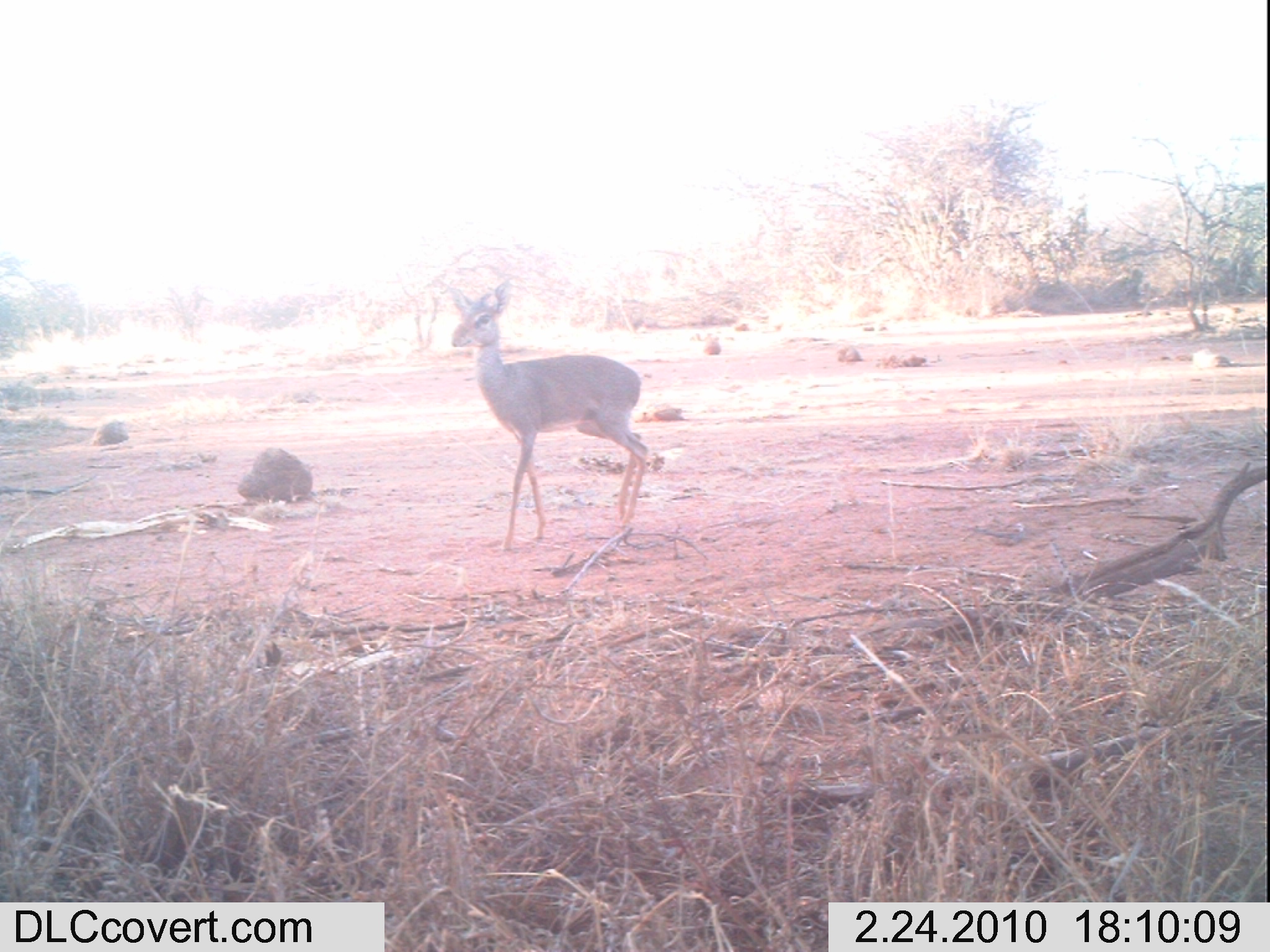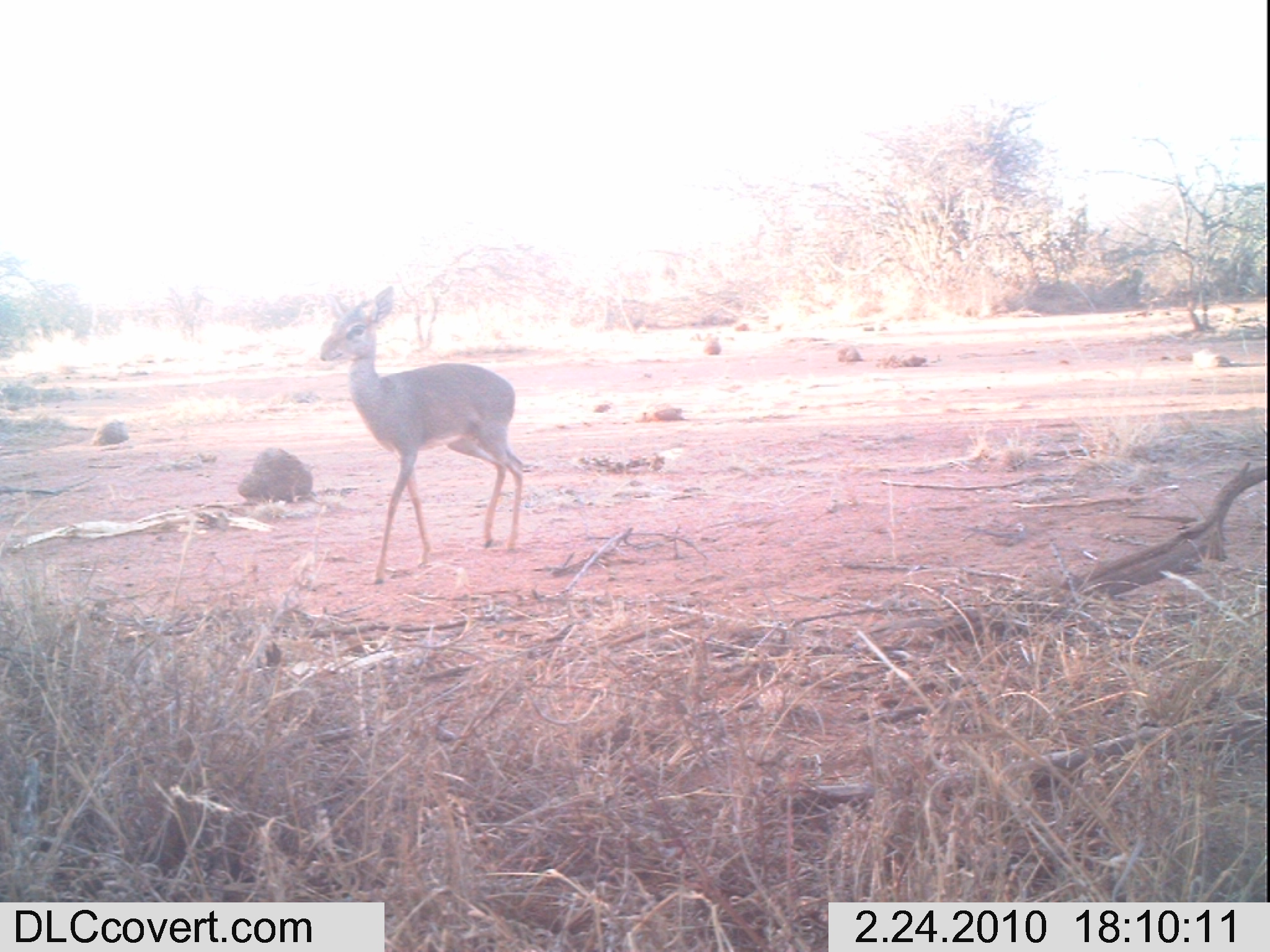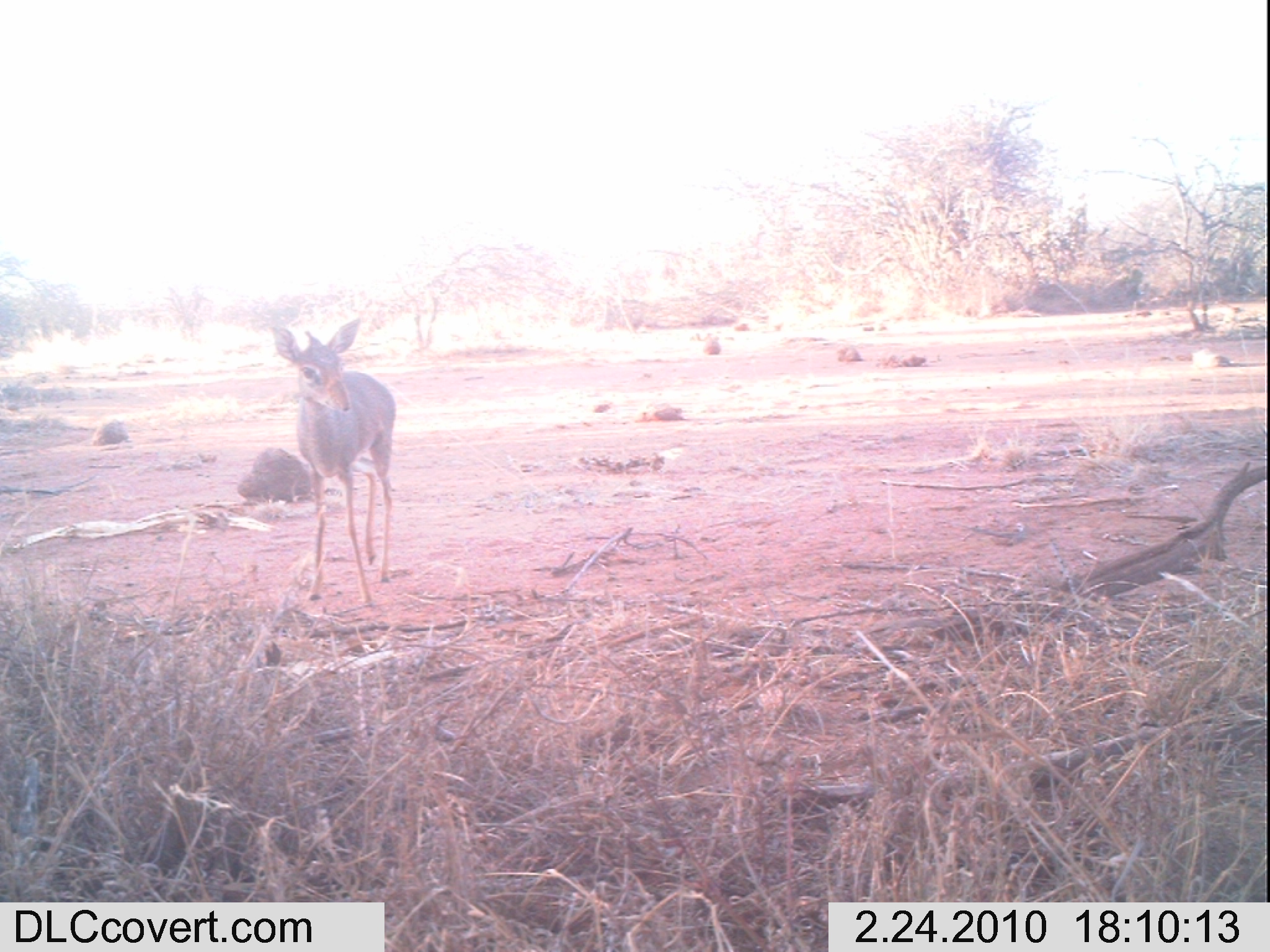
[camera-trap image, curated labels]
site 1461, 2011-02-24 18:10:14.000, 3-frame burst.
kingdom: Animalia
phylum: Chordata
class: Mammalia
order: Artiodactyla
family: Bovidae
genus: Madoqua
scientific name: Madoqua guentheri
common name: günther's dik-dik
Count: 1.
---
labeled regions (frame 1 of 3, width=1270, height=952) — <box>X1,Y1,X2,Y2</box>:
madoqua guentheri: <box>446,278,649,552</box>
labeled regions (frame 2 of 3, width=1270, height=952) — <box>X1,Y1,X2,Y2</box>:
madoqua guentheri: <box>318,283,526,586</box>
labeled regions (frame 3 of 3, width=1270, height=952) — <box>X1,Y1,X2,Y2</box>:
madoqua guentheri: <box>269,313,395,612</box>